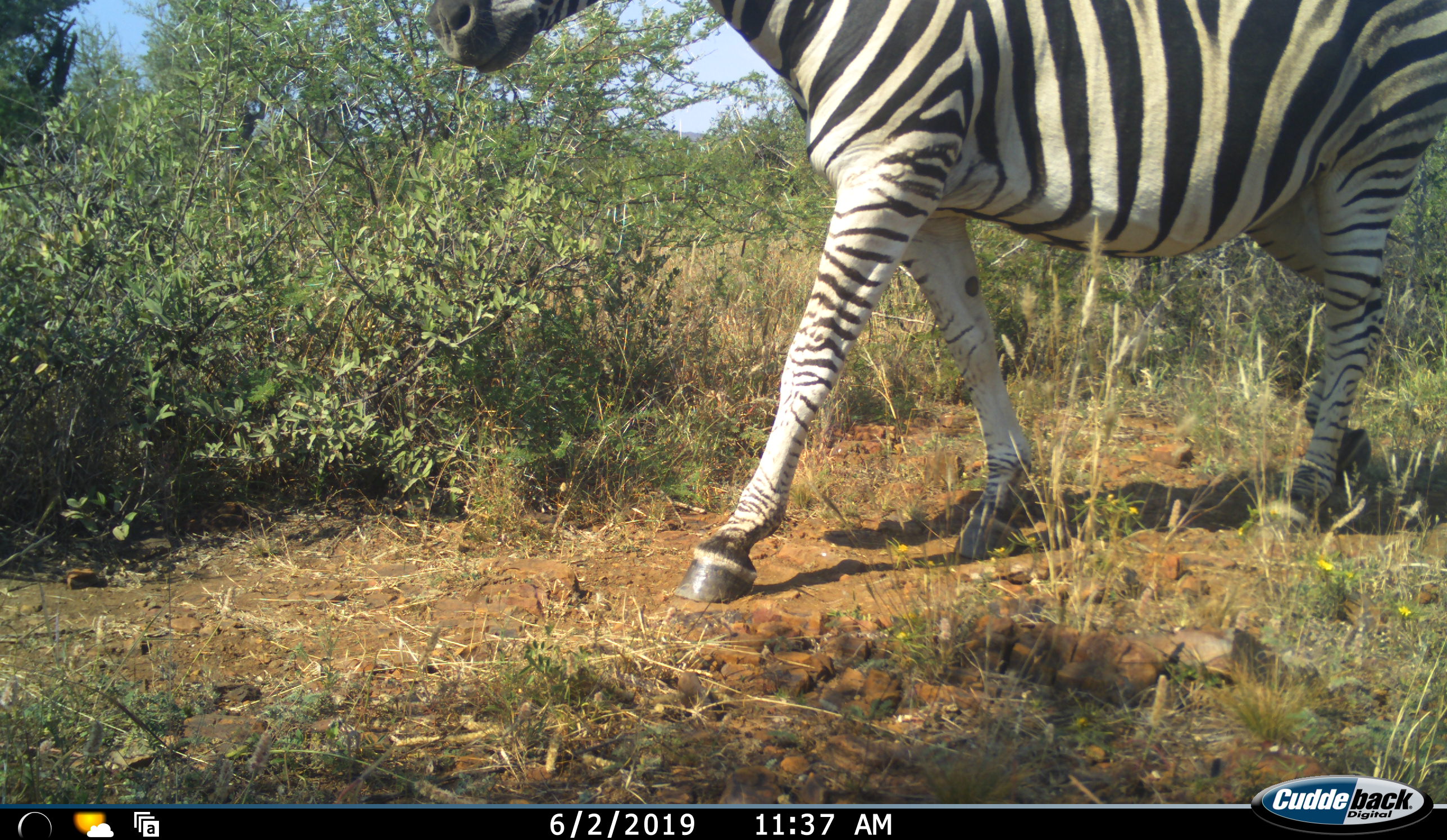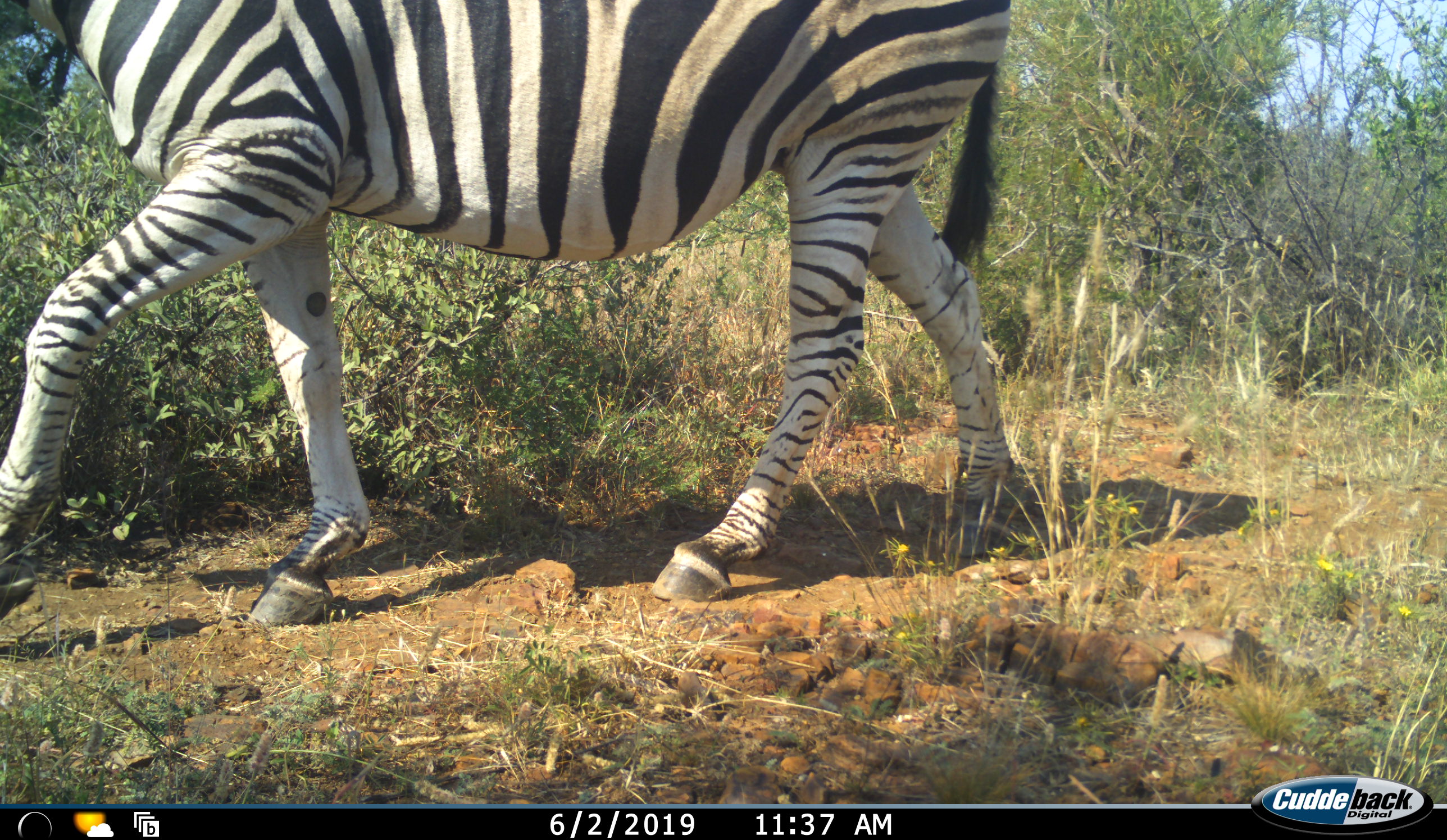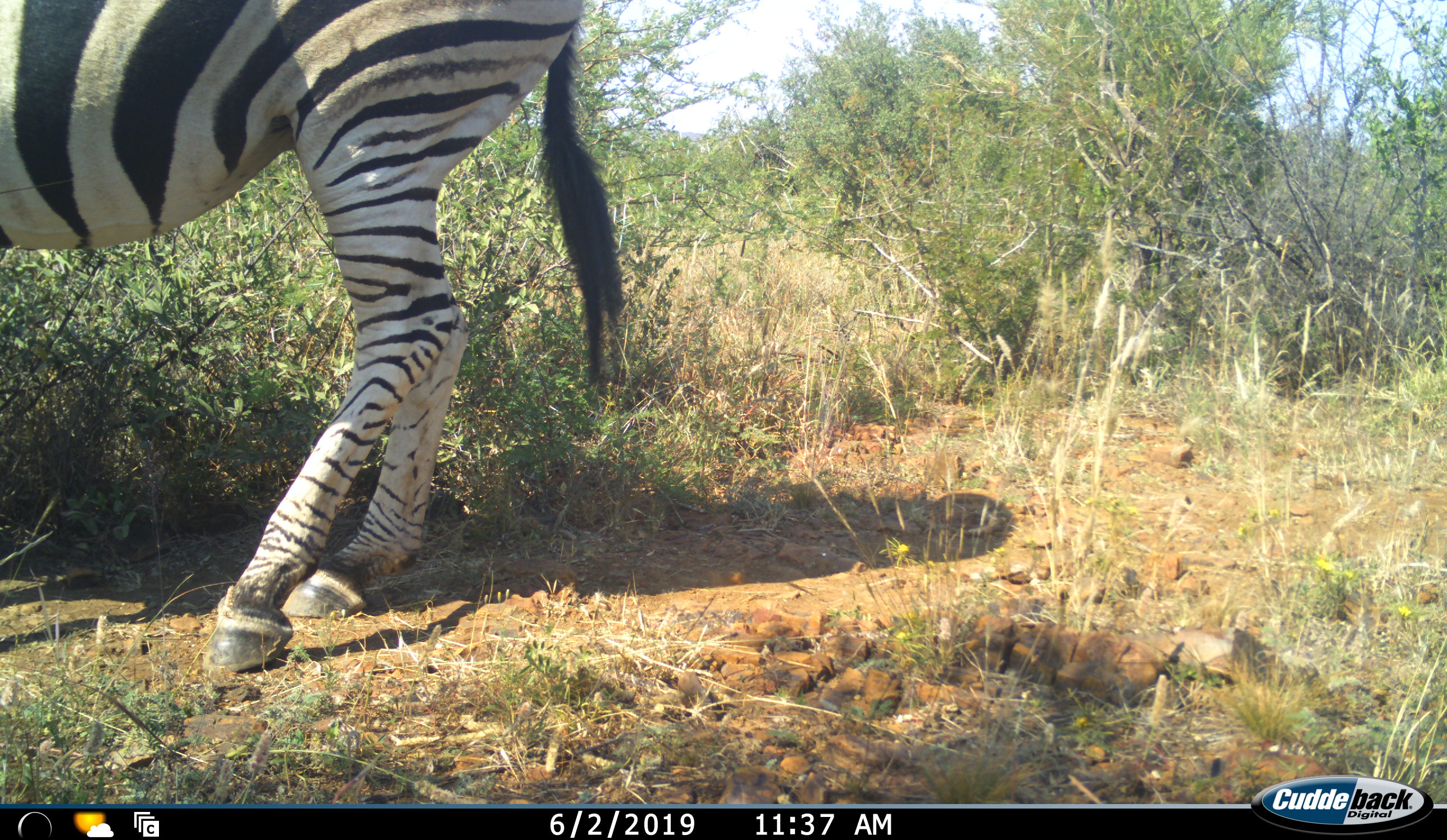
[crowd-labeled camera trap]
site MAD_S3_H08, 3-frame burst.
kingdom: Animalia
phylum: Chordata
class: Mammalia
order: Perissodactyla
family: Equidae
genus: Equus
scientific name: Equus quagga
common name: plains zebra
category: zebraplains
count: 1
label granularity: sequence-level